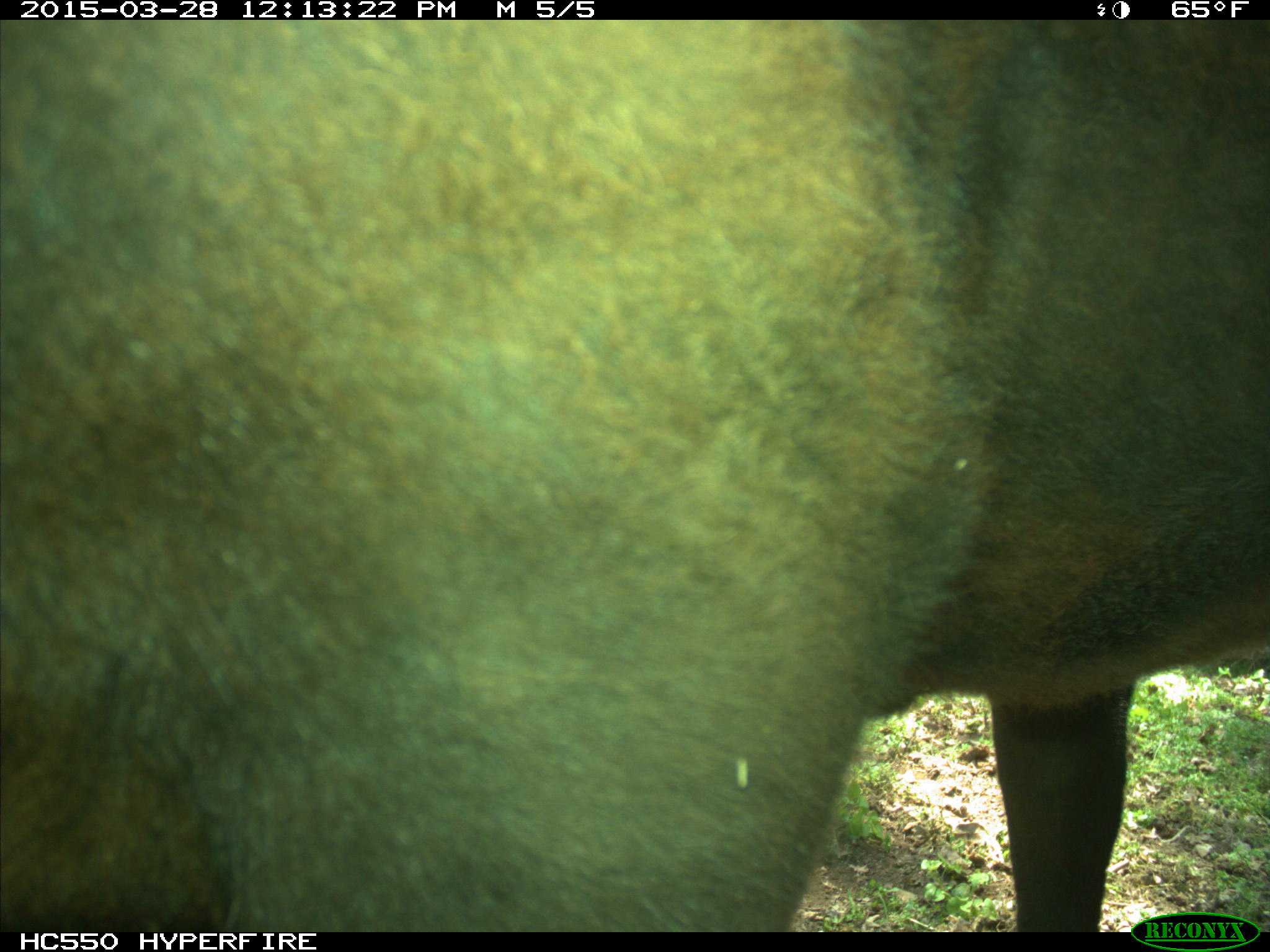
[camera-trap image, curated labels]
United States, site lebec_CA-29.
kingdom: Animalia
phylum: Chordata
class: Mammalia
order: Artiodactyla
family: Bovidae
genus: Bos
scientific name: Bos taurus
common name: domestic cow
Bos taurus (domestic cow).